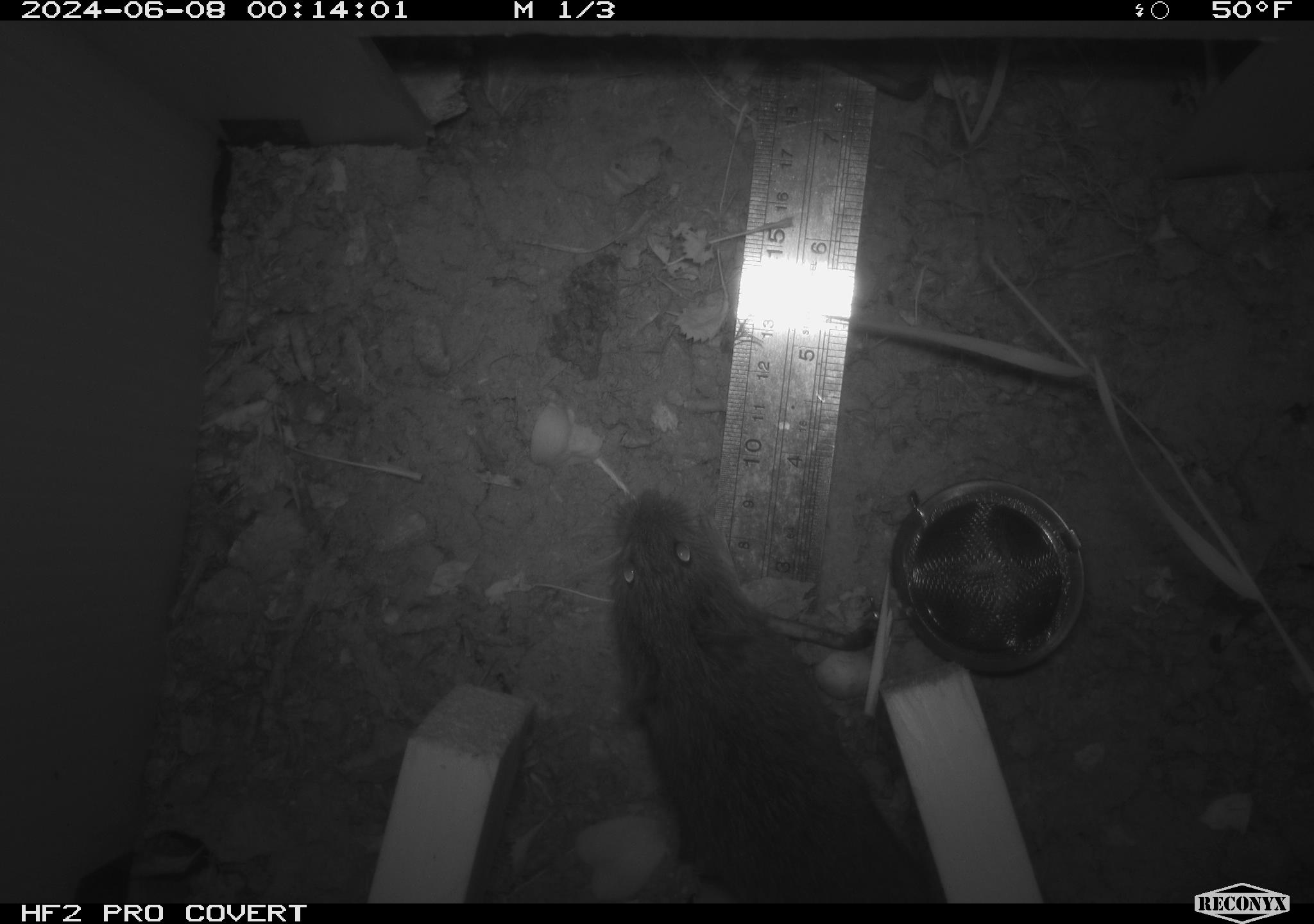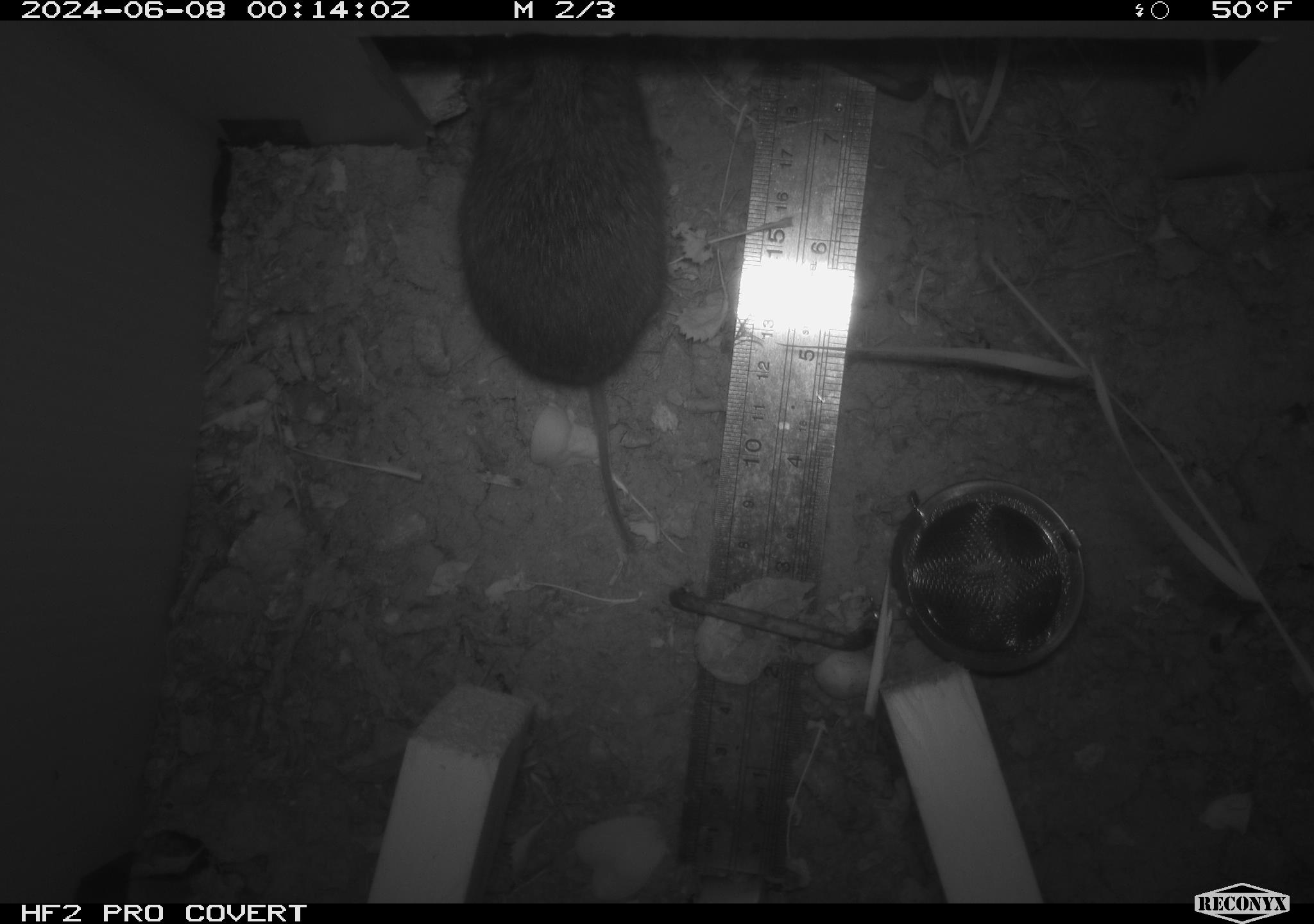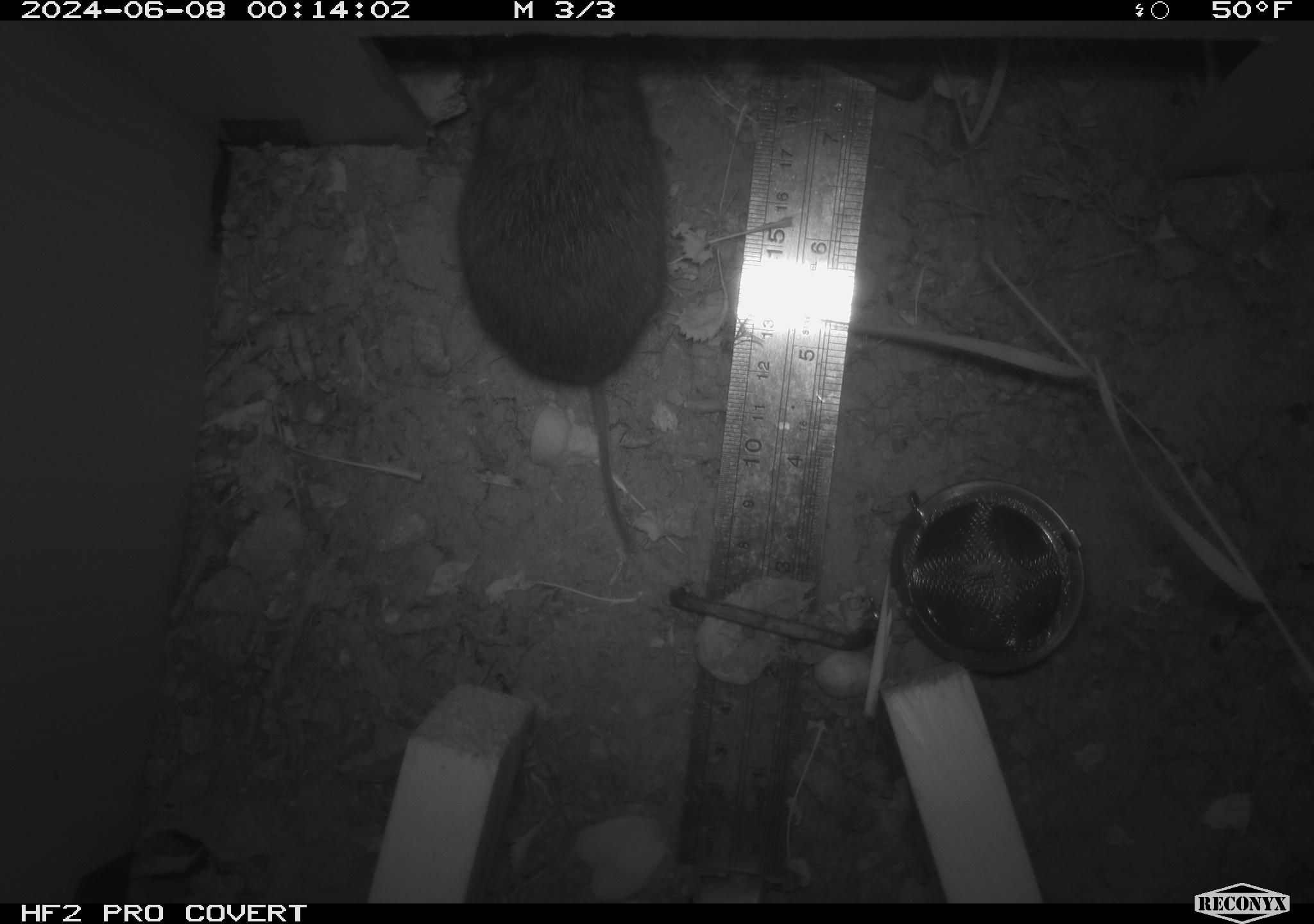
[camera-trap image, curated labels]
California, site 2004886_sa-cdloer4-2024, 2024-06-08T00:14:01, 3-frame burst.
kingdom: Animalia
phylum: Chordata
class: Mammalia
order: Rodentia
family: Cricetidae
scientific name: Arvicolinae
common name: voles, lemmings, and muskrats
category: arvicolinae subfamily